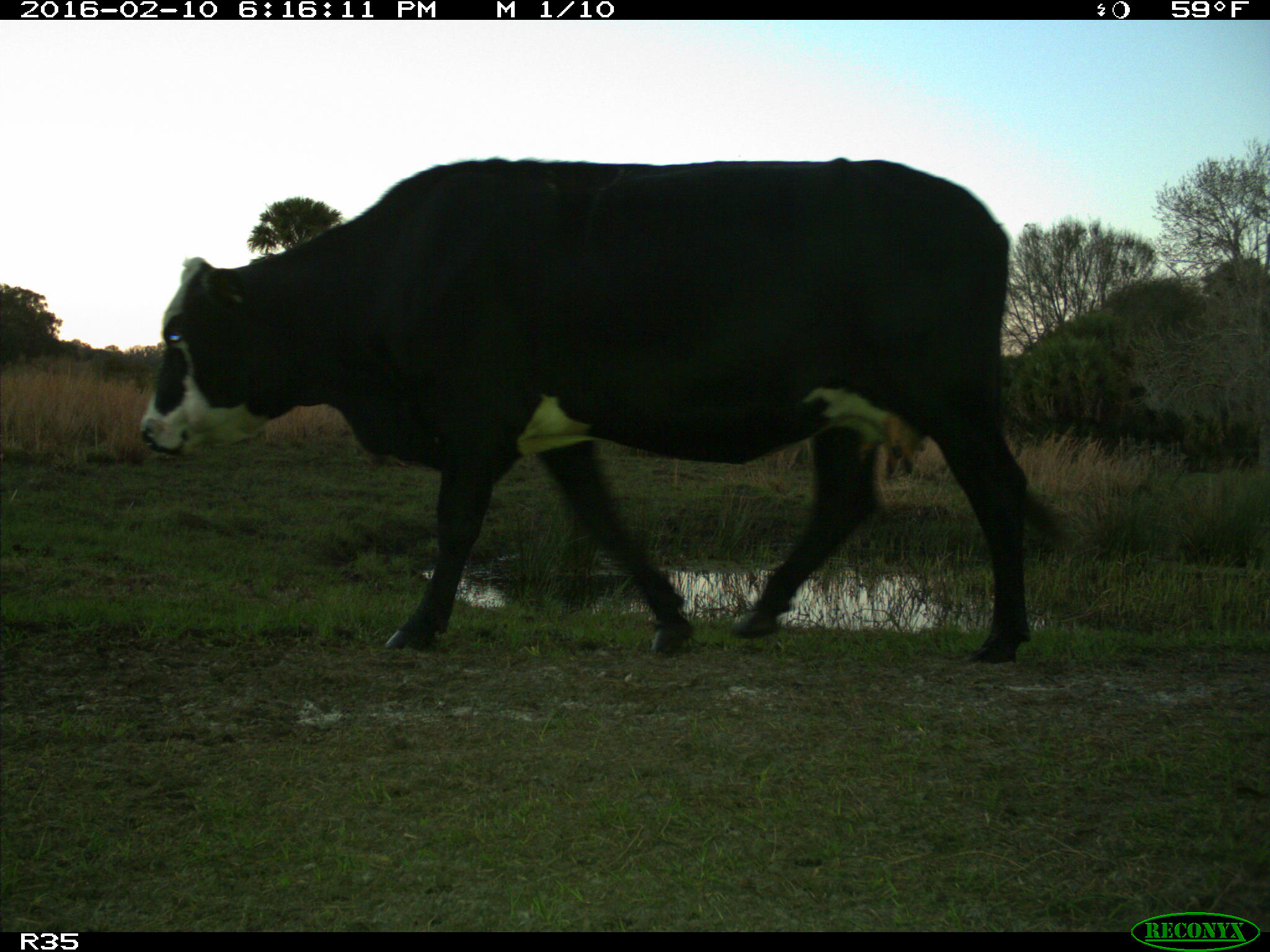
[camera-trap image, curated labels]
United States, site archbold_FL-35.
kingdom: Animalia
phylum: Chordata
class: Mammalia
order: Artiodactyla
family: Bovidae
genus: Bos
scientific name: Bos taurus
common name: domestic cow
Bos taurus (domestic cow).